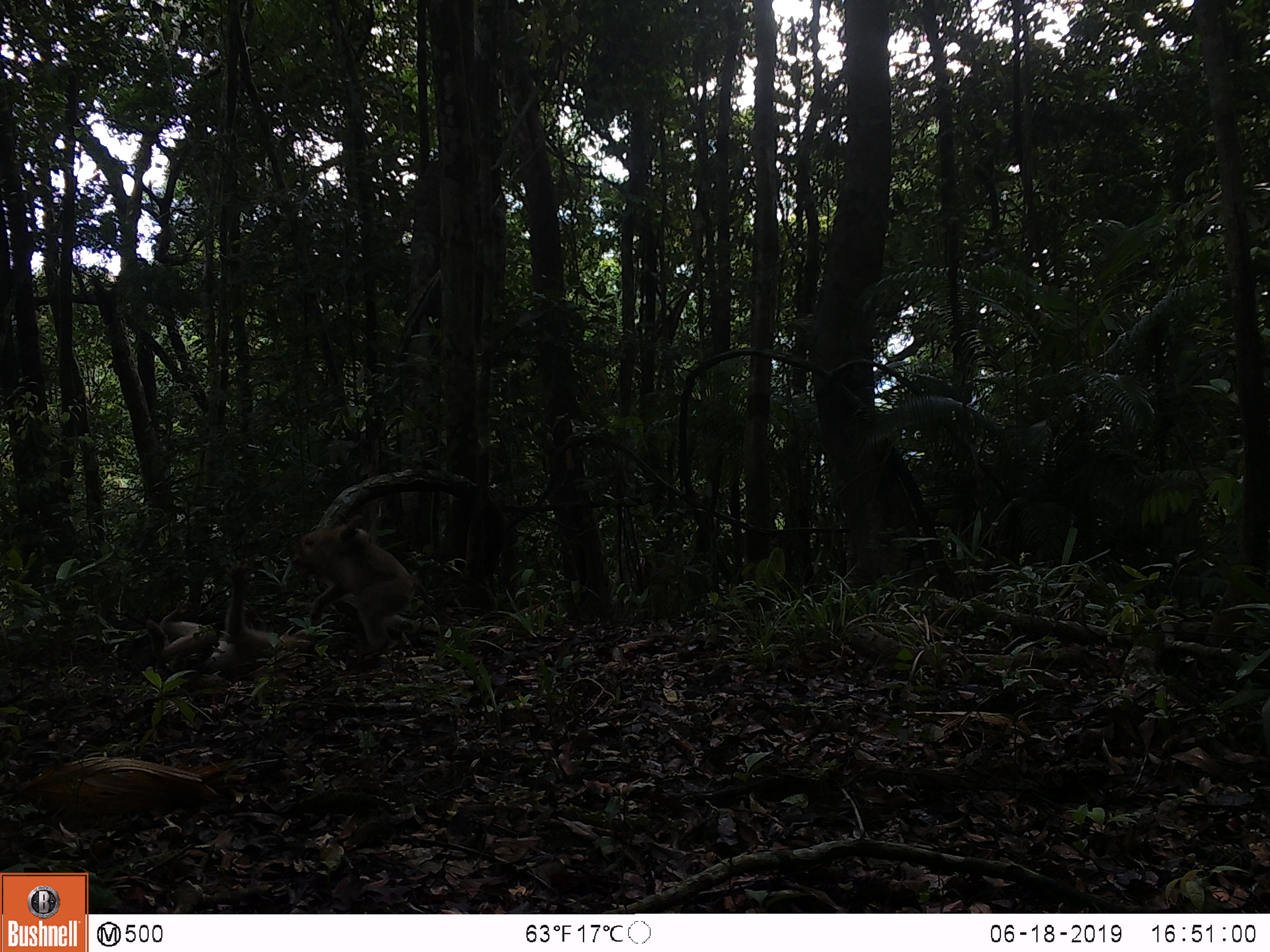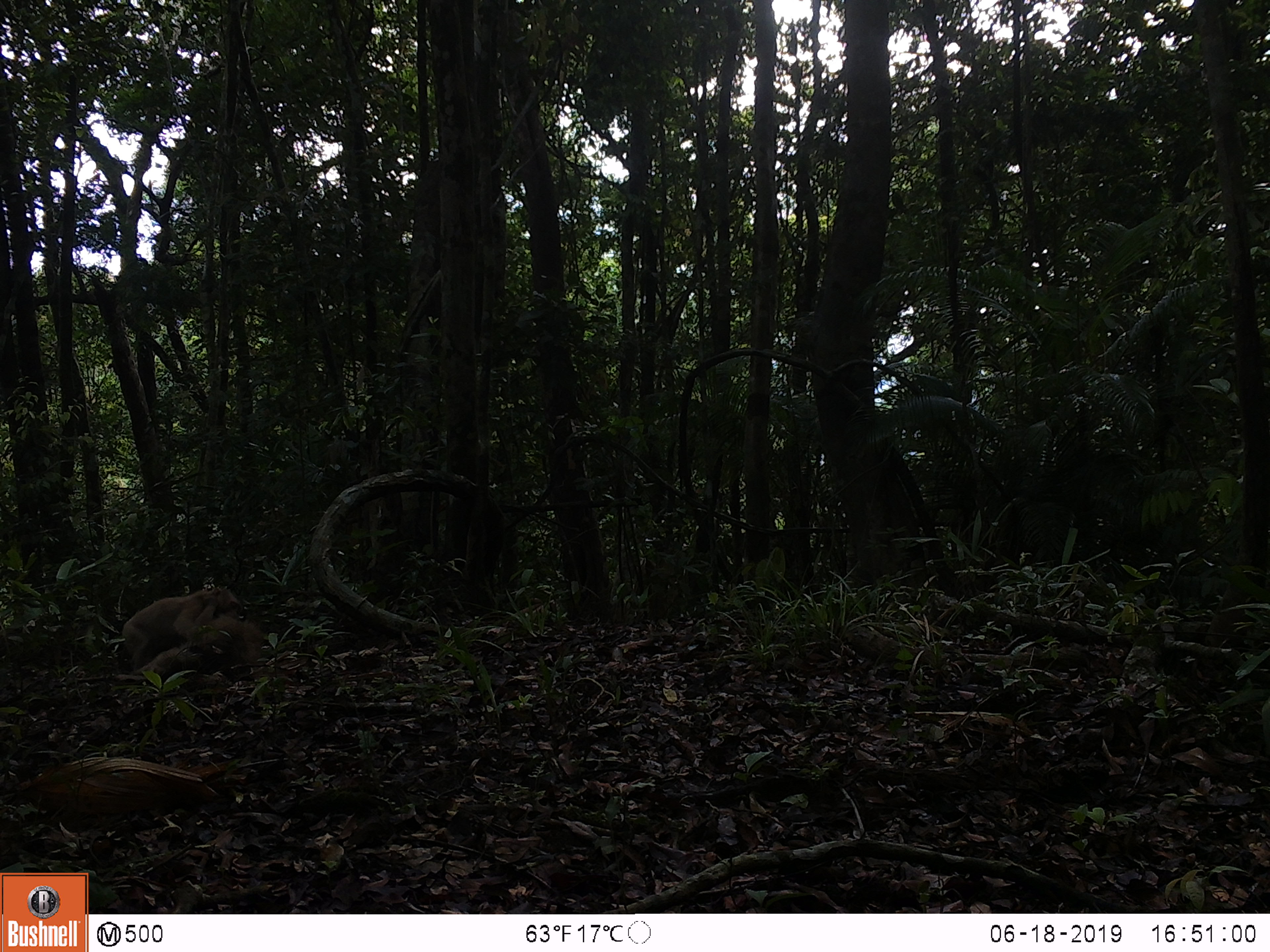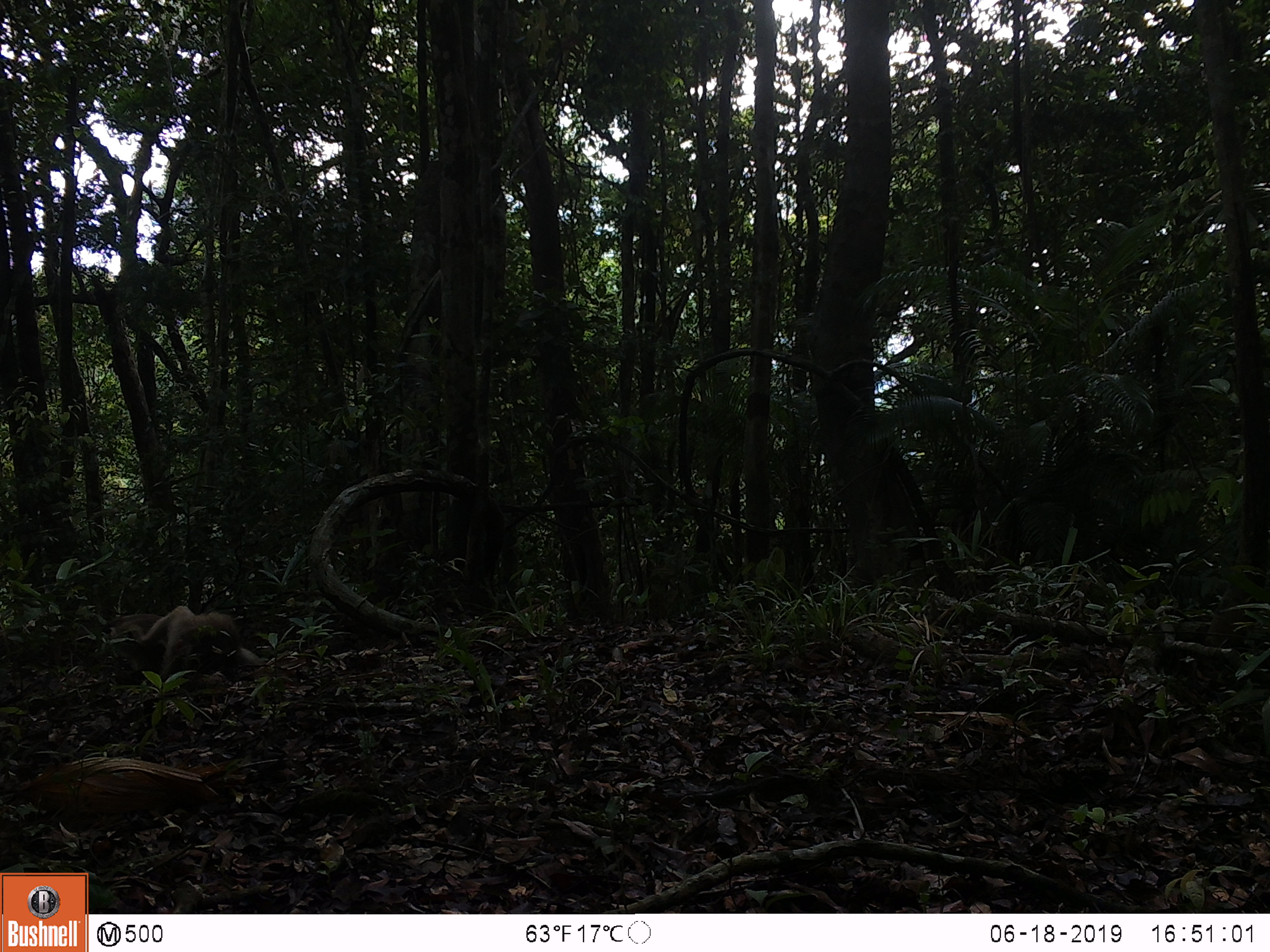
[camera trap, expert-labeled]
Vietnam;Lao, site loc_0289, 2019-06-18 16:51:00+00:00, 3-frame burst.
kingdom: Animalia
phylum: Chordata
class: Mammalia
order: Primates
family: Cercopithecidae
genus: Macaca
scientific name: Macaca nemestrina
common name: pig-tailed macaque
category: pig tailed macaque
Pig tailed macaque (pig-tailed macaque) (Macaca nemestrina). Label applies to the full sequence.